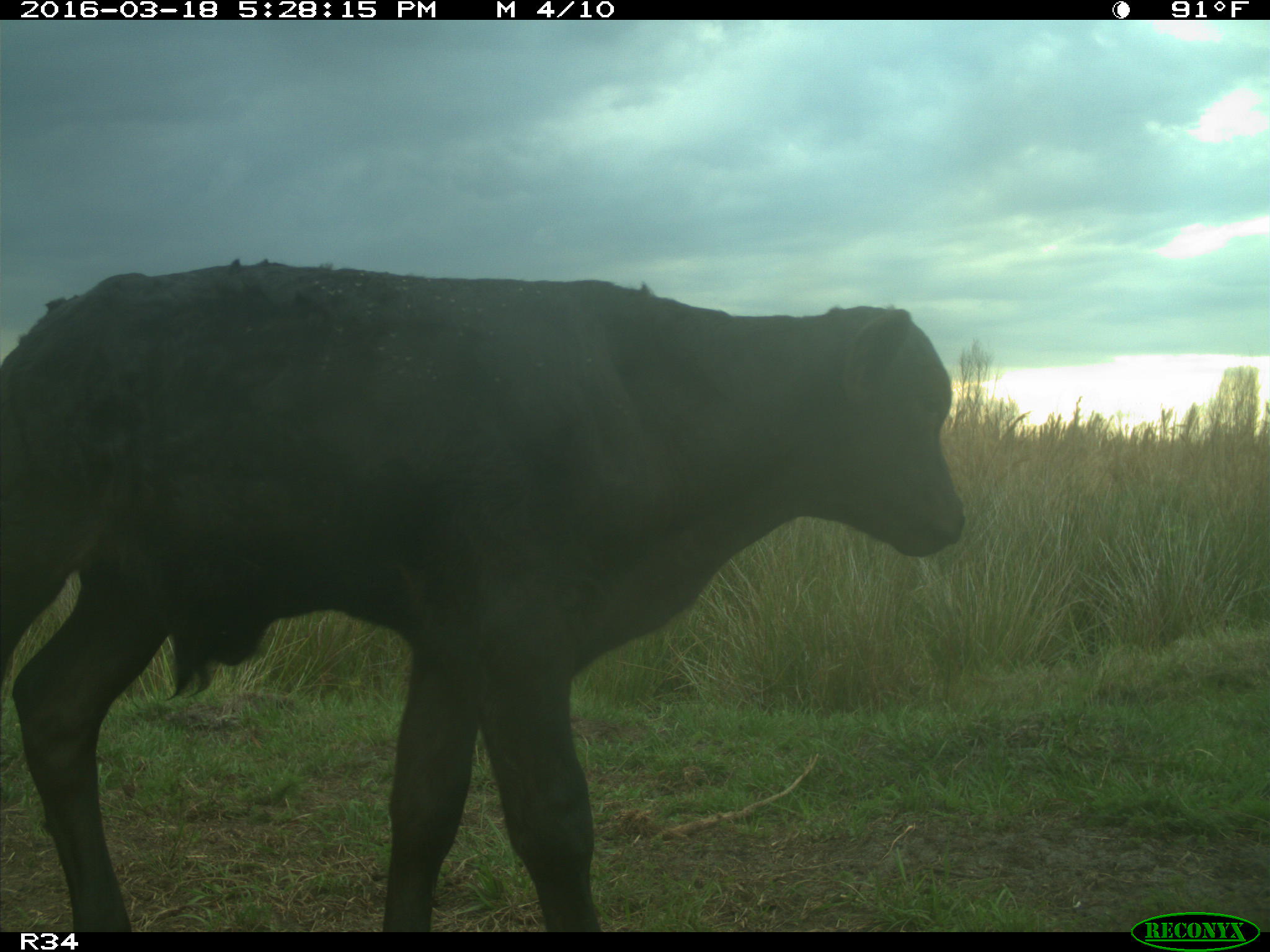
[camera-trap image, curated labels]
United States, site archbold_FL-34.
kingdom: Animalia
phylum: Chordata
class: Mammalia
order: Artiodactyla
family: Bovidae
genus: Bos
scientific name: Bos taurus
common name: domestic cow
Bos taurus (domestic cow).